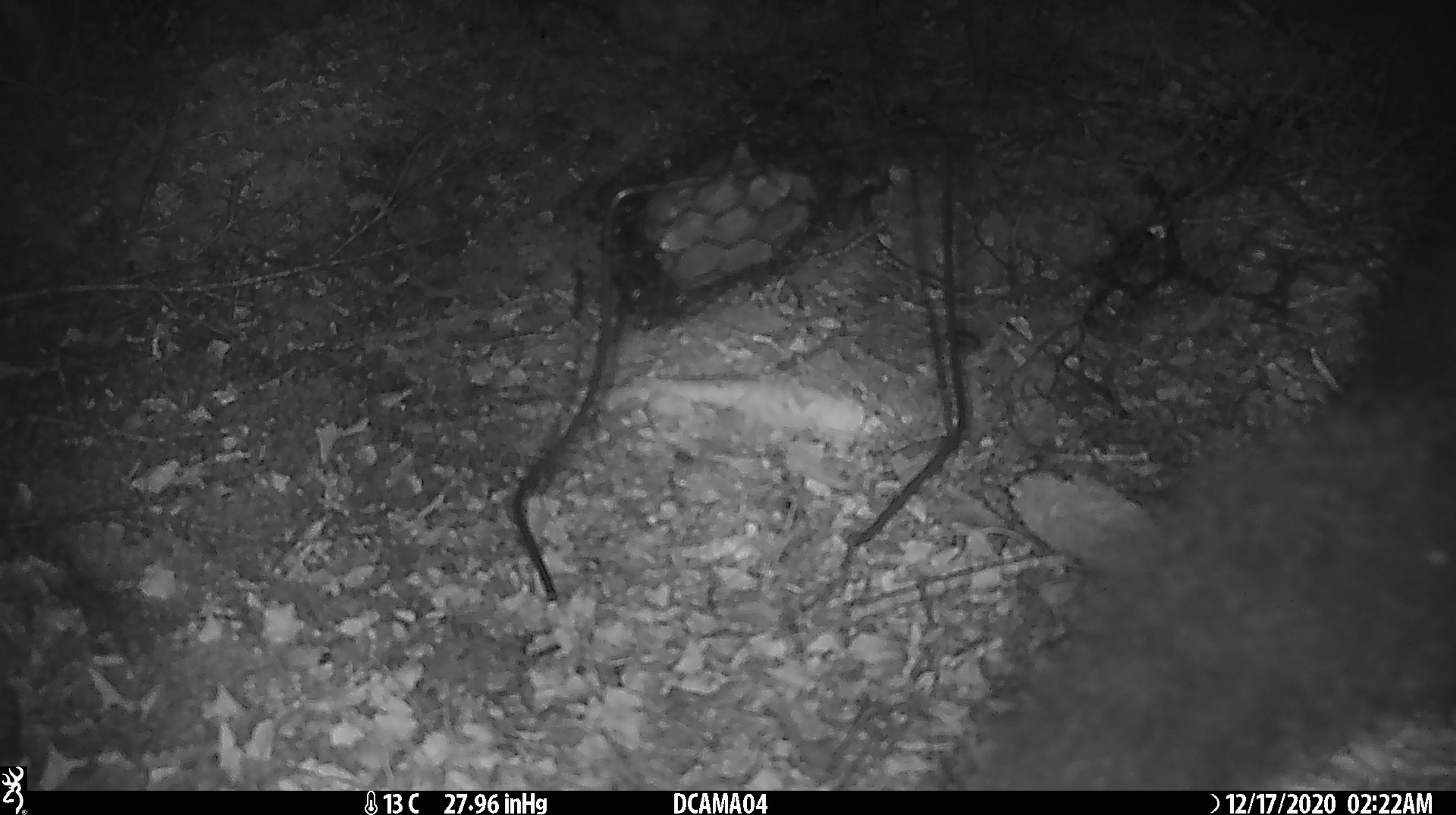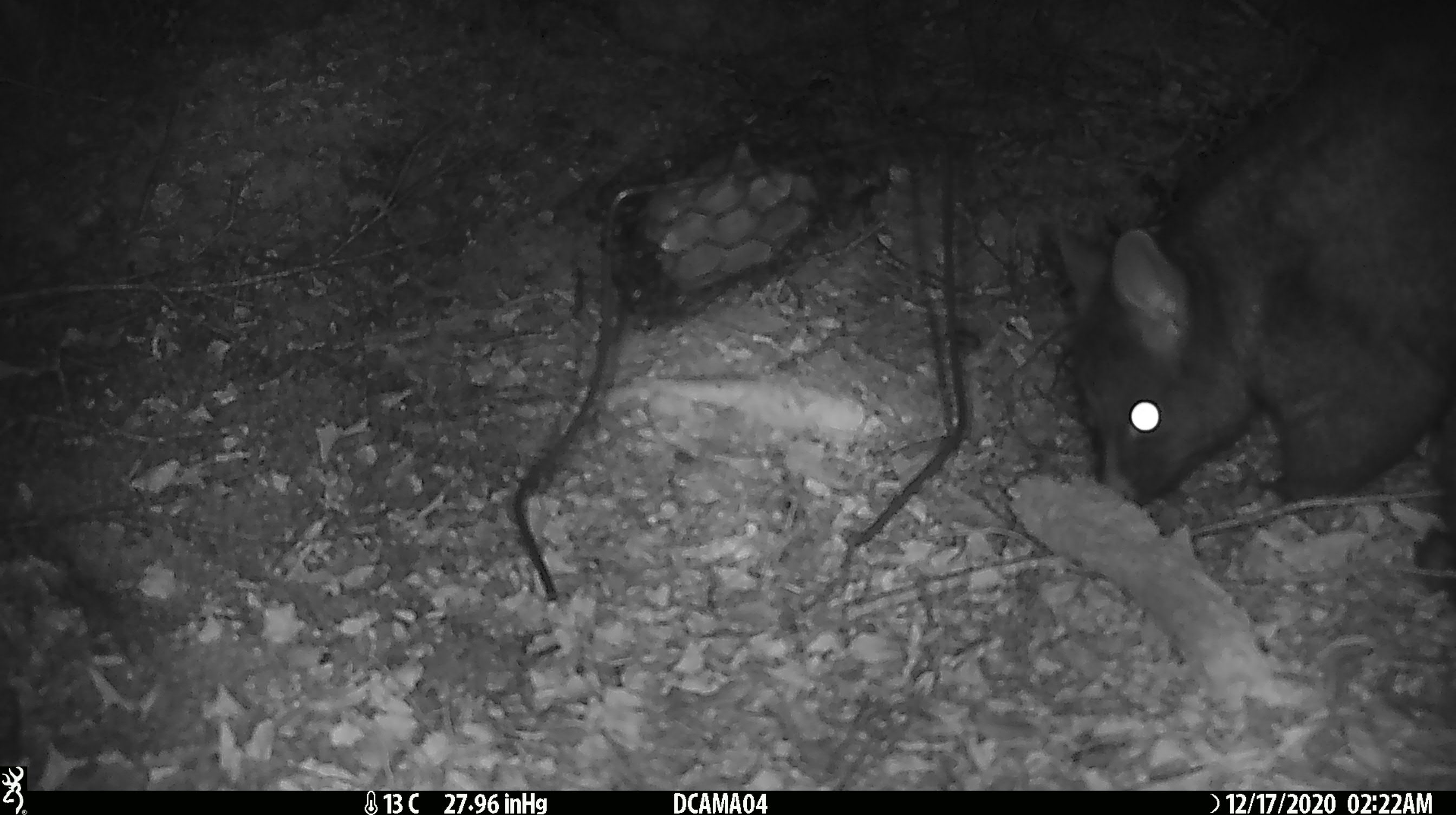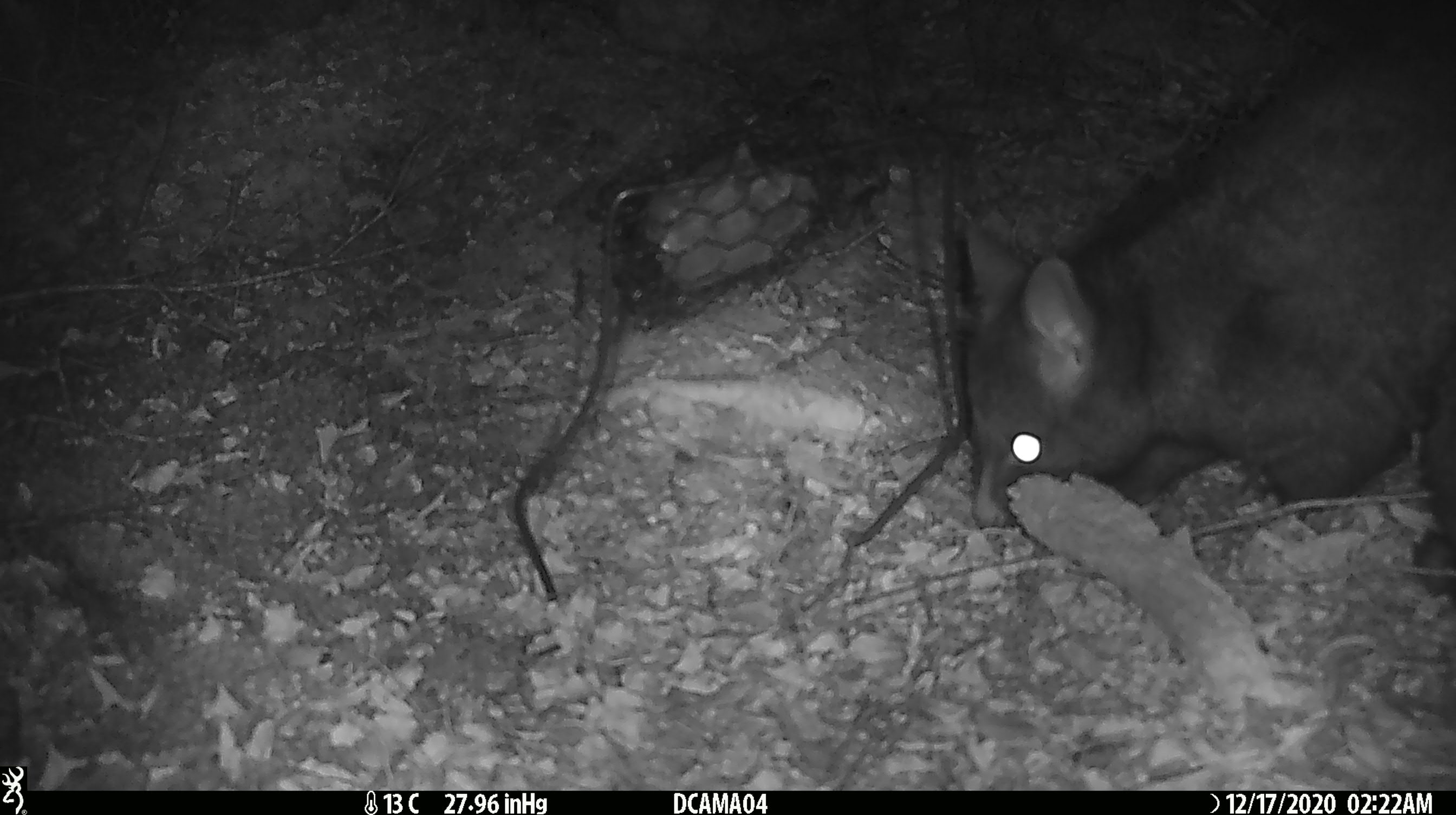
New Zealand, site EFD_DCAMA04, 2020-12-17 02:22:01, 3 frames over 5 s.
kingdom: Animalia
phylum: Chordata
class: Mammalia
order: Diprotodontia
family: Phalangeridae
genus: Trichosurus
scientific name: Trichosurus vulpecula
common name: common brushtail possum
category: possum